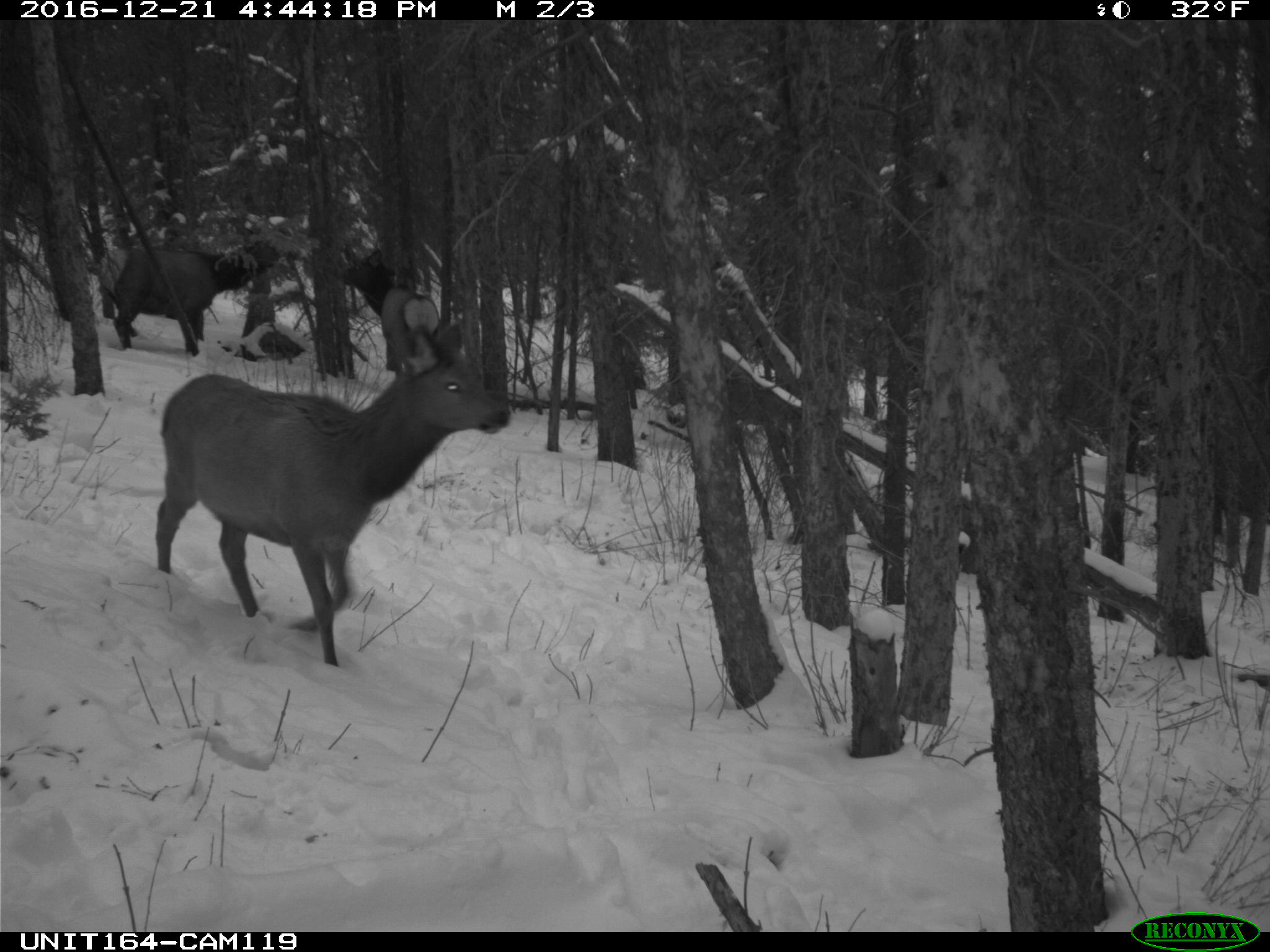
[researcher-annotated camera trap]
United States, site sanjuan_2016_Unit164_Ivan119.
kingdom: Animalia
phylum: Chordata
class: Mammalia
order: Artiodactyla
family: Cervidae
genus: Cervus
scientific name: Cervus elaphus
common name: red deer